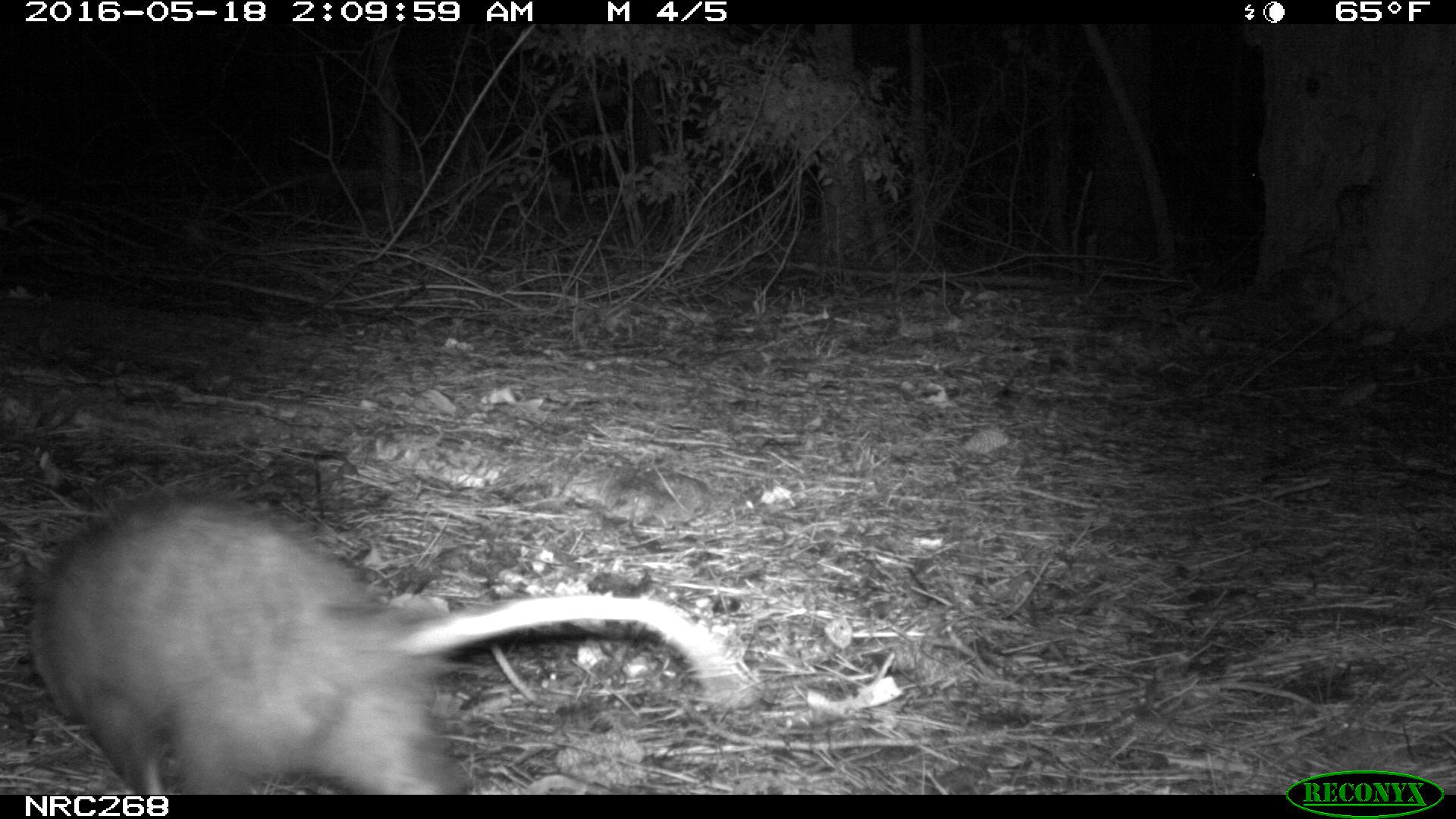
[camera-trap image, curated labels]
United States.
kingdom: Animalia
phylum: Chordata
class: Mammalia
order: Didelphimorphia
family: Didelphidae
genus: Didelphis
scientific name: Didelphis virginiana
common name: virginia opossum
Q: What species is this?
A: Virginia Opossum (Didelphis virginiana).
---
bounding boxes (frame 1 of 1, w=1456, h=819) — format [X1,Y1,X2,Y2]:
Virginia Opossum: [28,496,745,793]